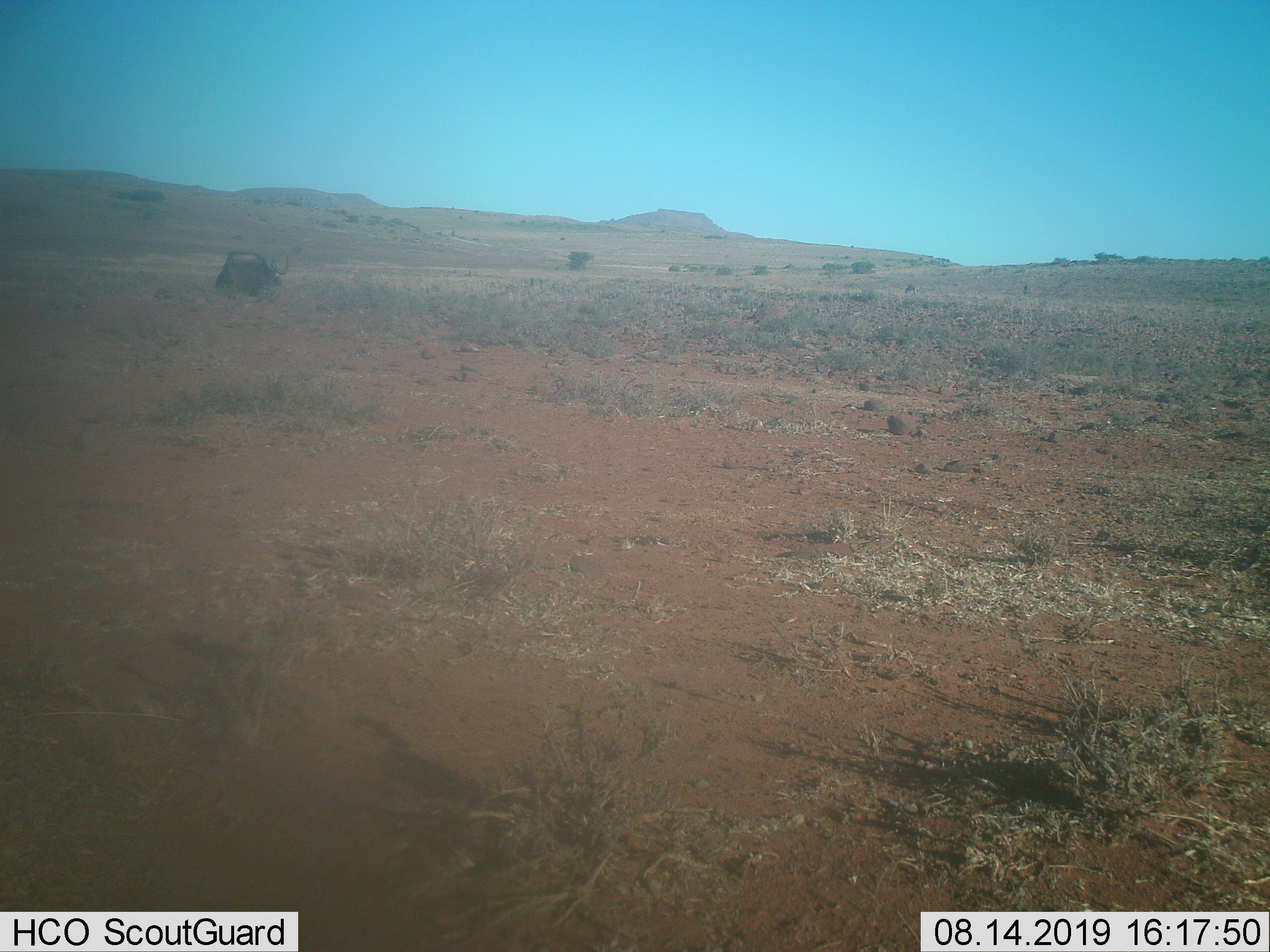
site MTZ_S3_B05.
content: unidentified animal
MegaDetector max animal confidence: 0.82